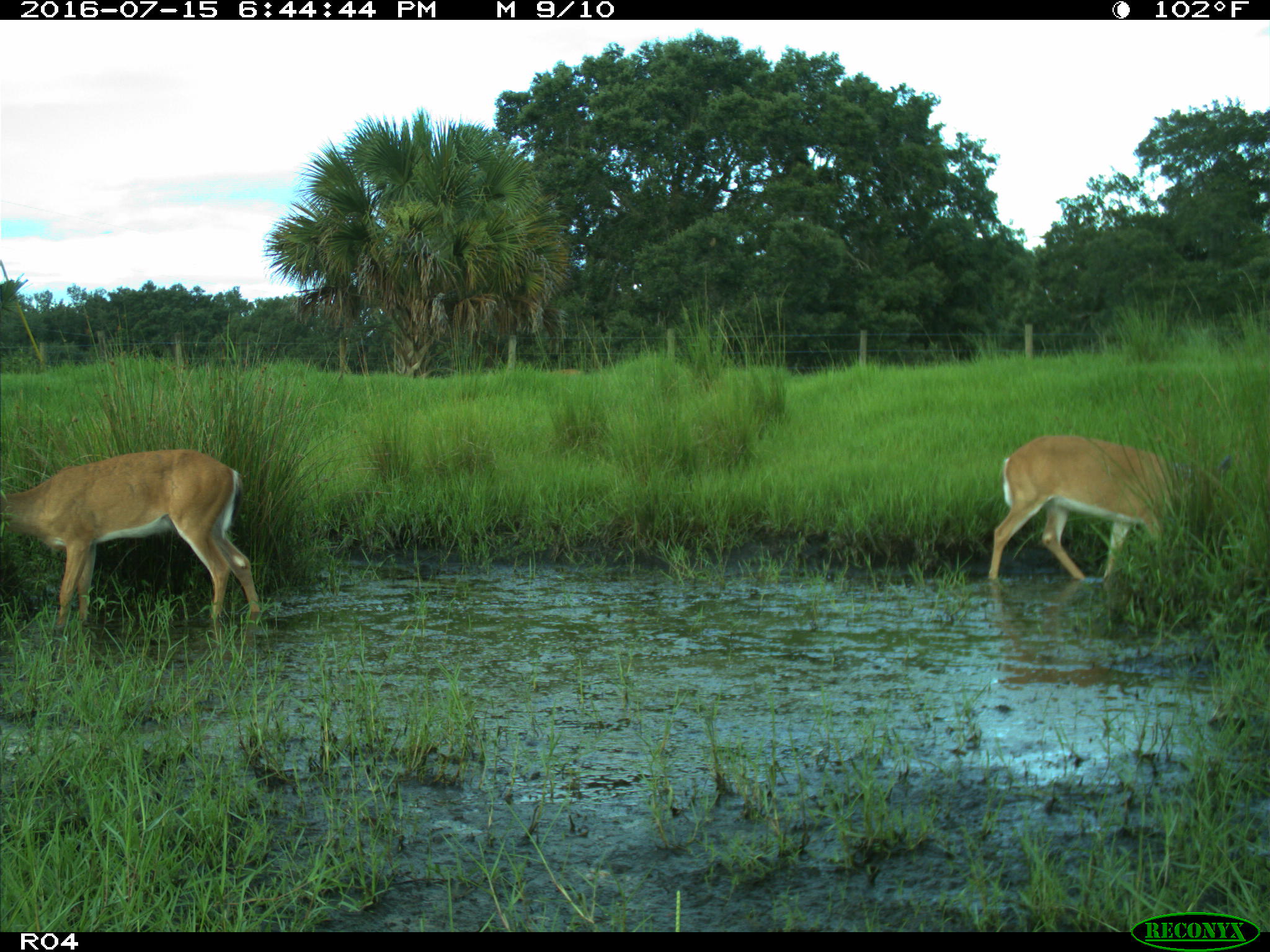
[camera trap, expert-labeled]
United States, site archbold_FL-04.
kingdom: Animalia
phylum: Chordata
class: Mammalia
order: Artiodactyla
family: Cervidae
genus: Odocoileus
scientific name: Odocoileus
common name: deer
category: unidentified deer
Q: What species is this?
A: Unidentified deer (deer) (Odocoileus).